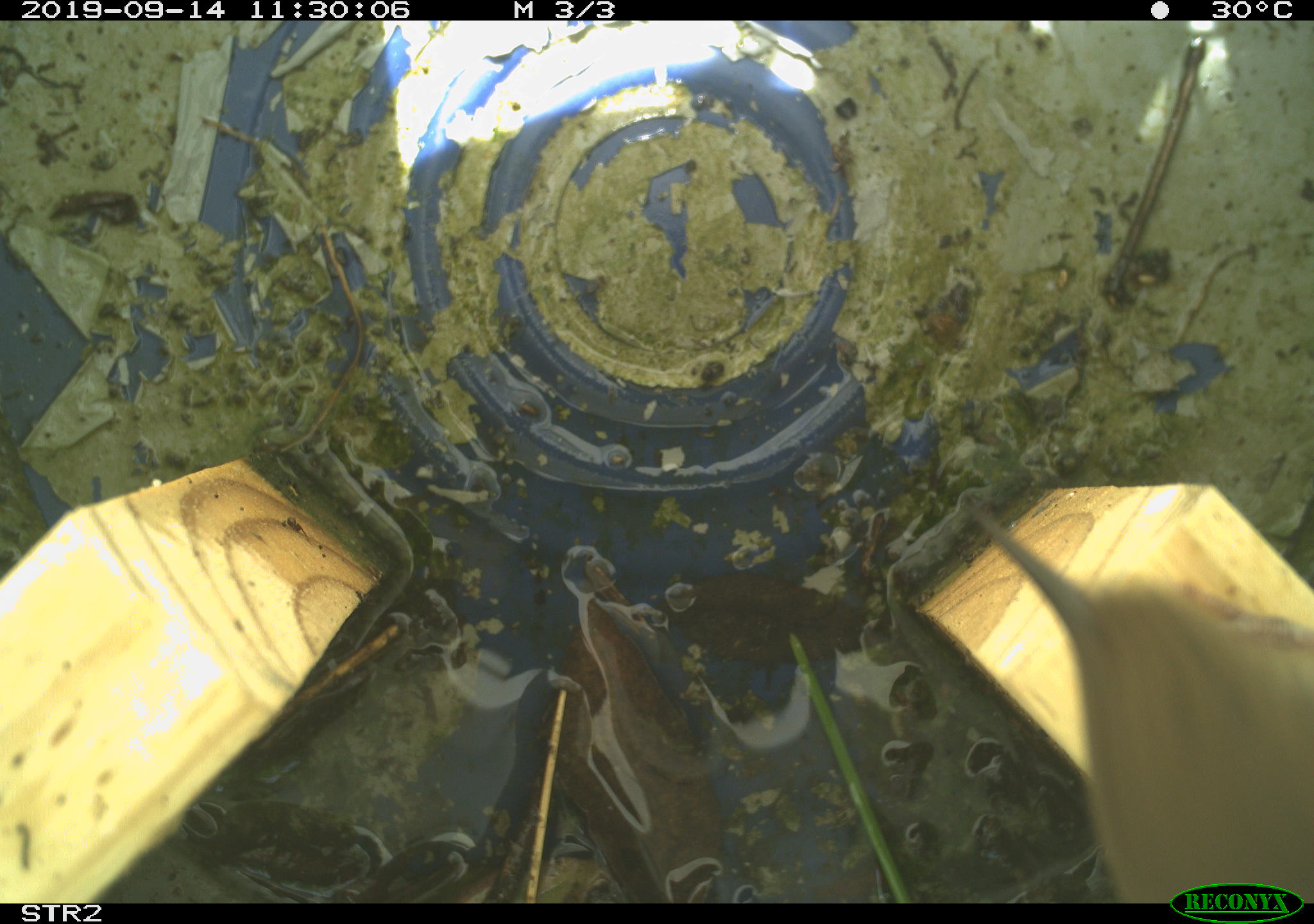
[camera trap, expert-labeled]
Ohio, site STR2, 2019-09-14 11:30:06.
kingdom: Animalia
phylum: Chordata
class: Aves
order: Passeriformes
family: Troglodytidae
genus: Troglodytes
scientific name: Troglodytes aedon aedon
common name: northern house wren